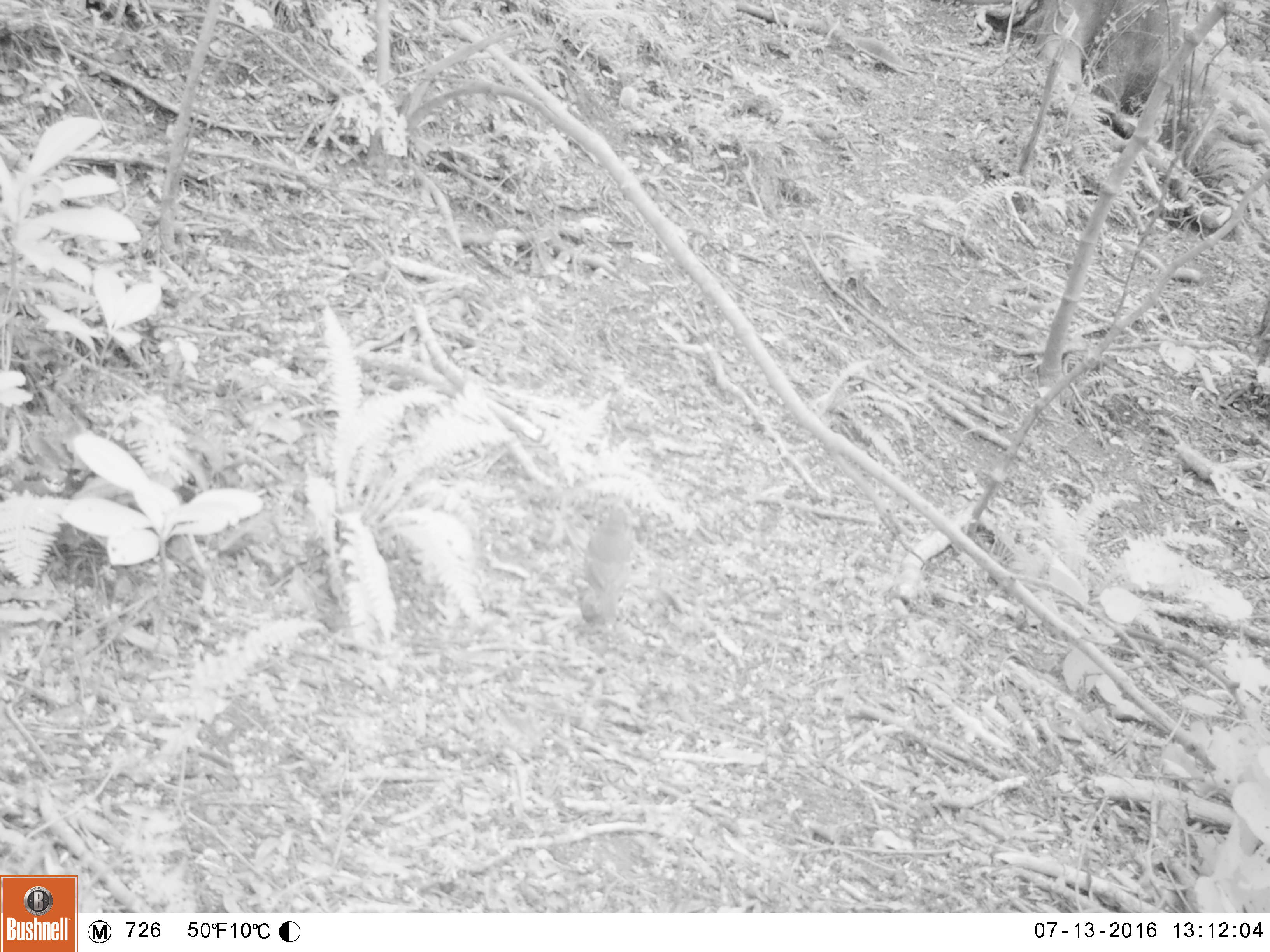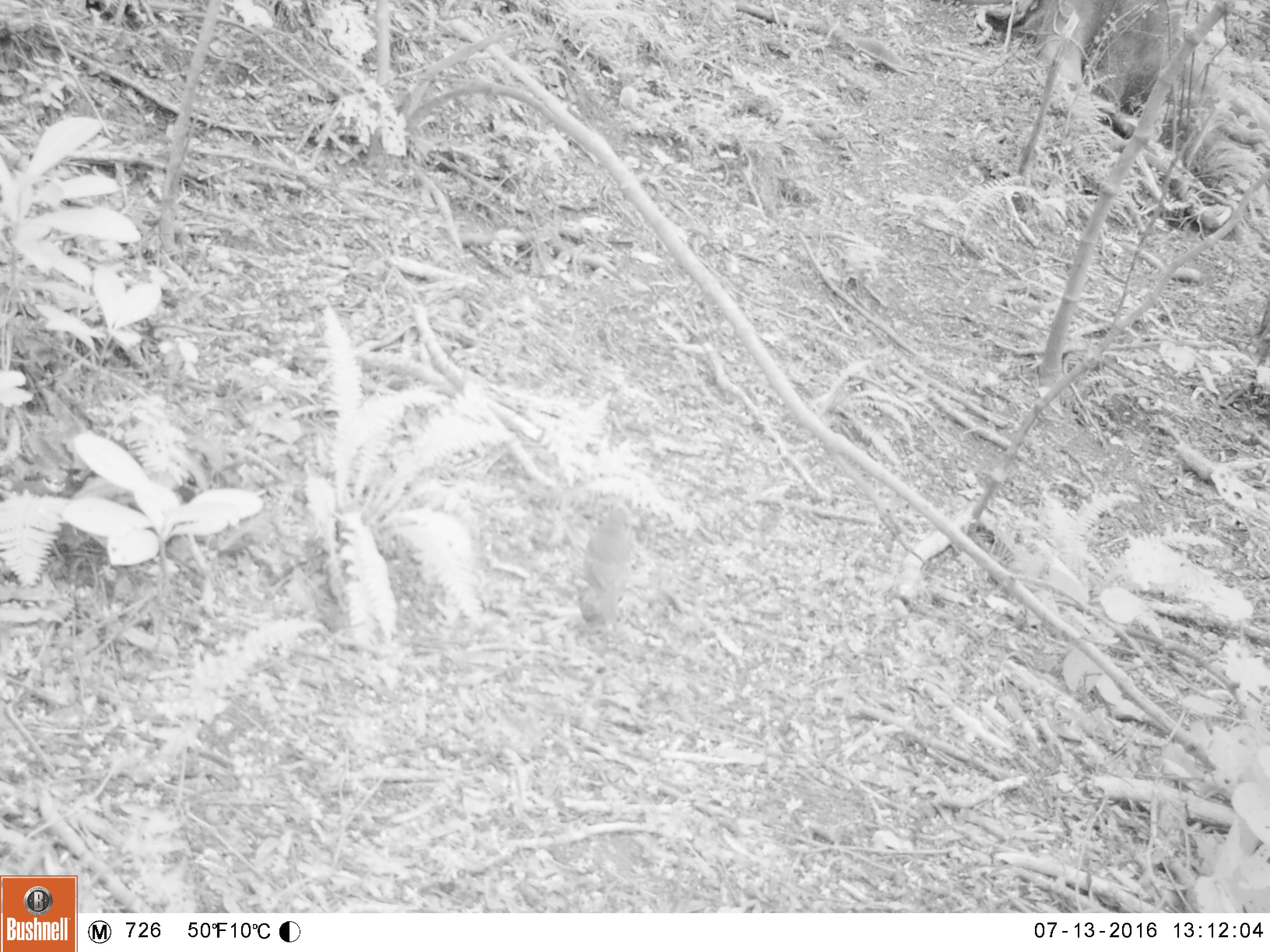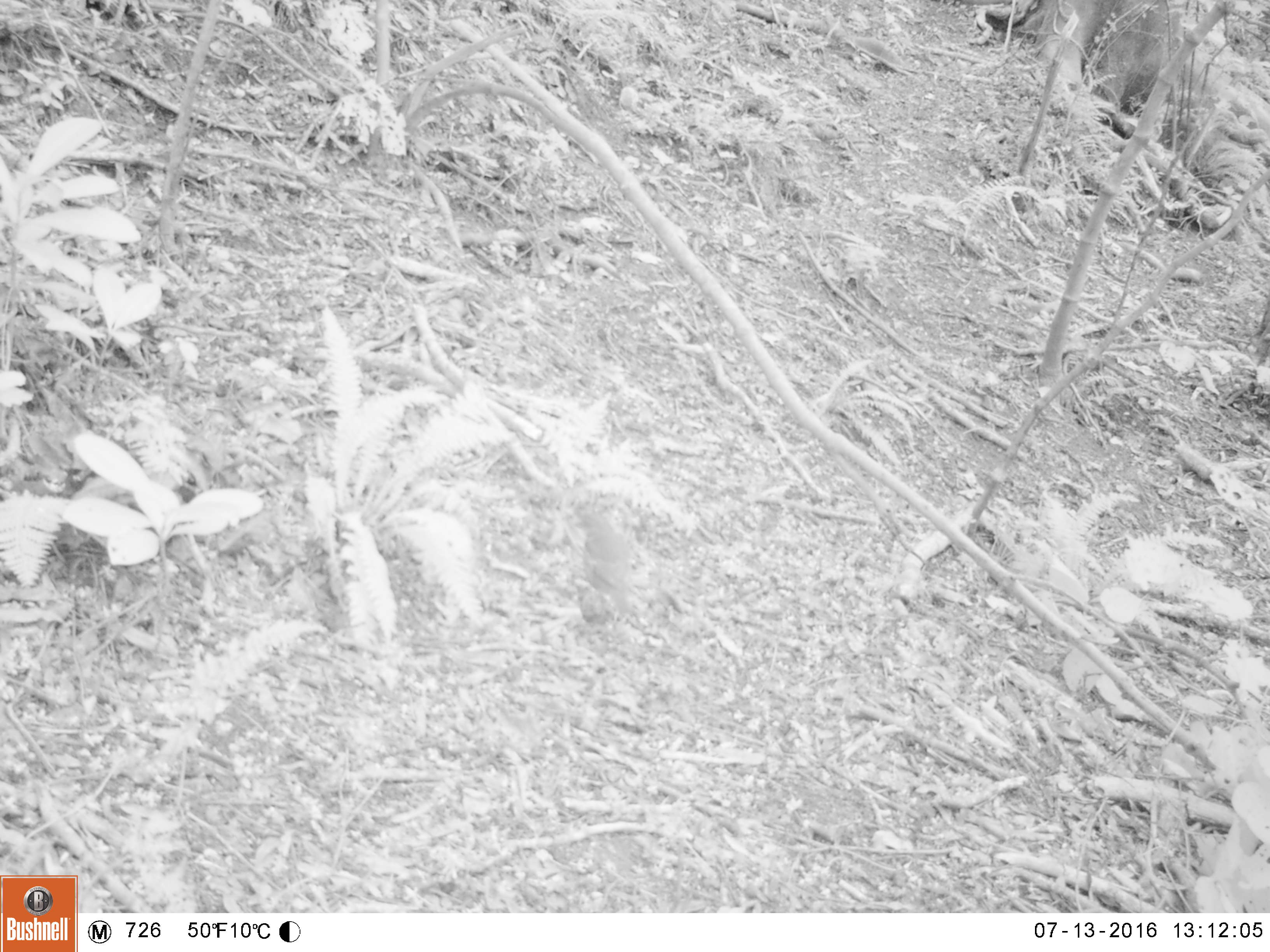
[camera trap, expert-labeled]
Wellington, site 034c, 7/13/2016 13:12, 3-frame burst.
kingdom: Animalia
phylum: Chordata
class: Aves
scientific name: Aves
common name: bird